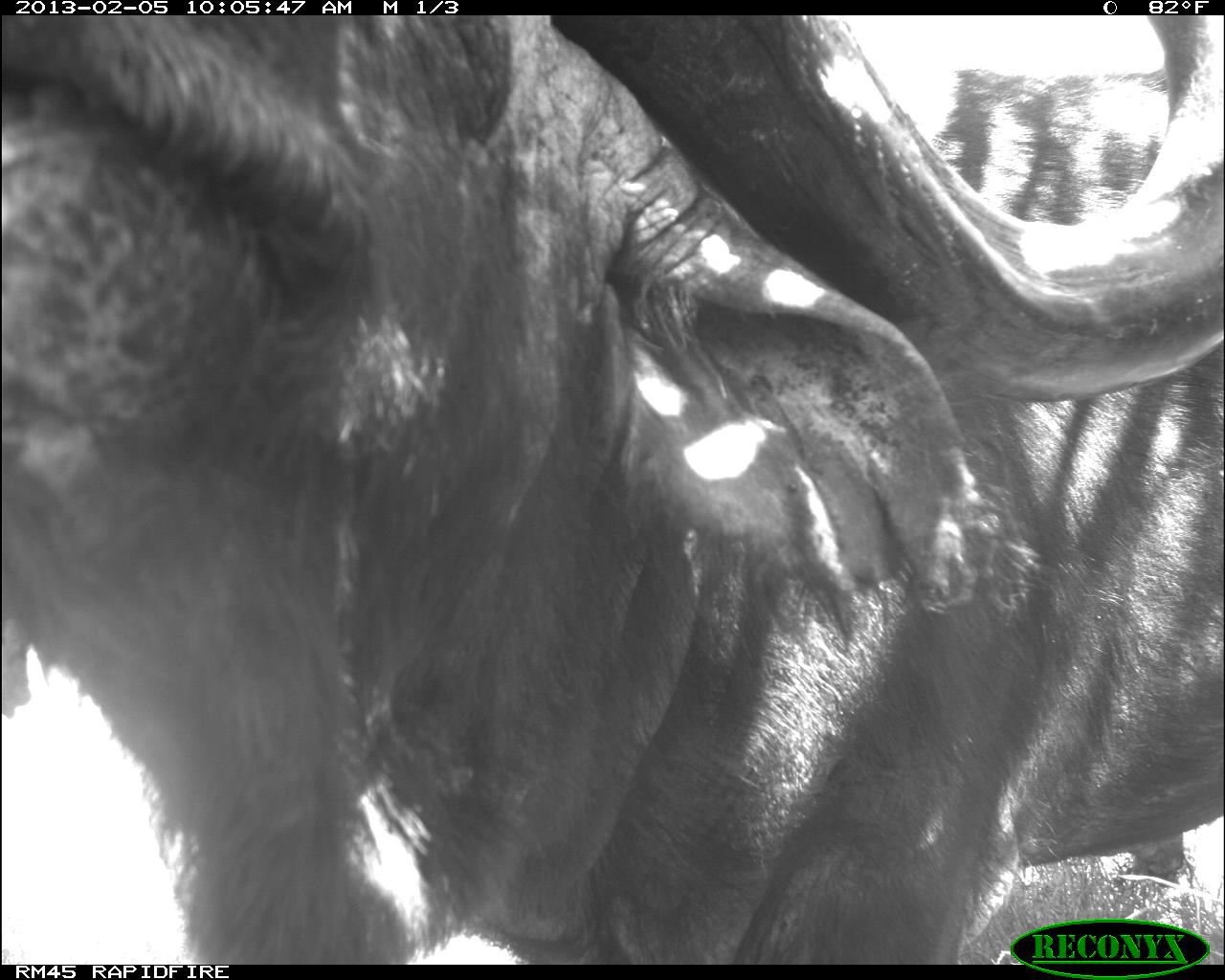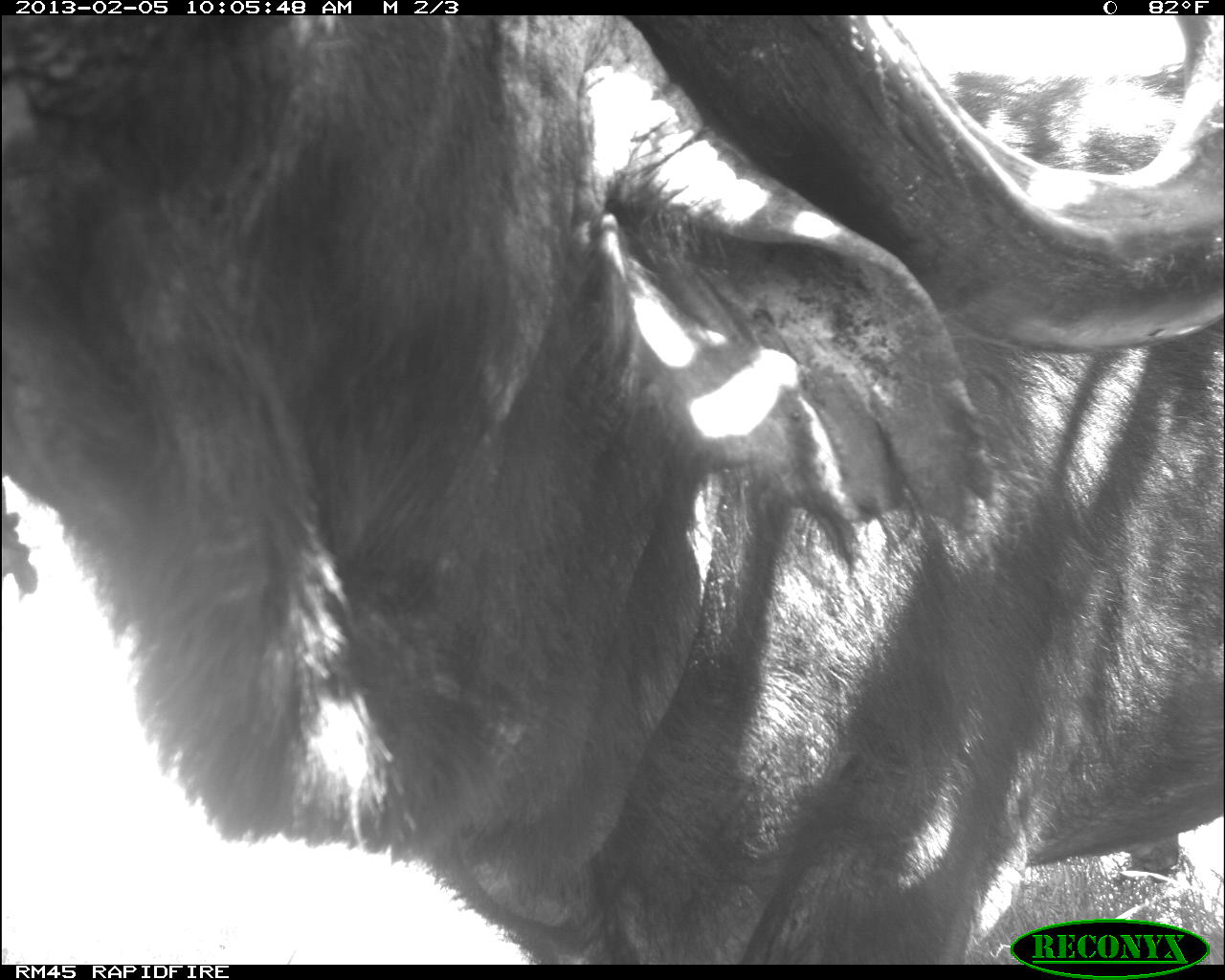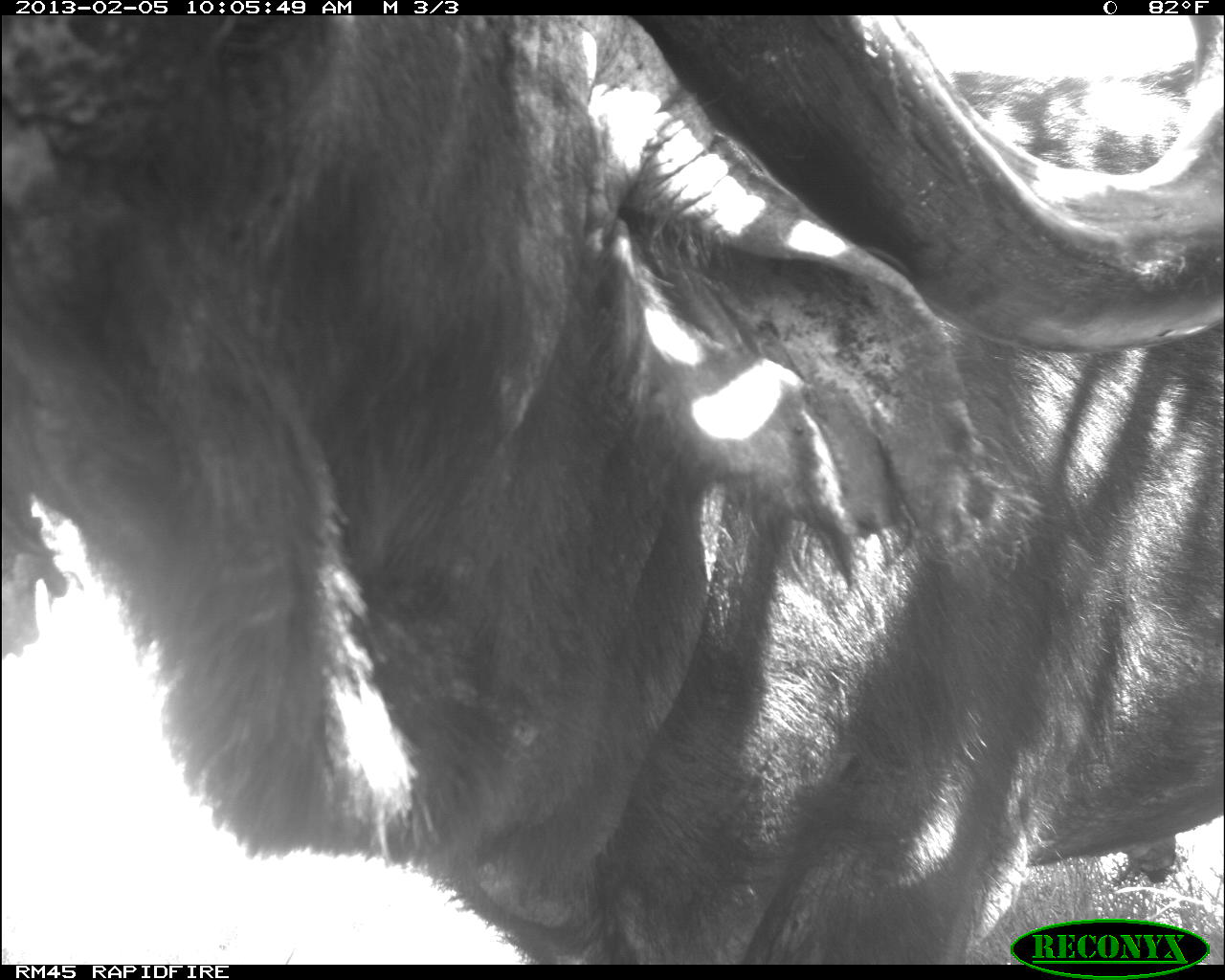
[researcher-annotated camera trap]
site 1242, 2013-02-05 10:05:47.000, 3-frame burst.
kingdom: Animalia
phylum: Chordata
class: Mammalia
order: Artiodactyla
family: Bovidae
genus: Syncerus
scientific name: Syncerus caffer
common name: african buffalo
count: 1